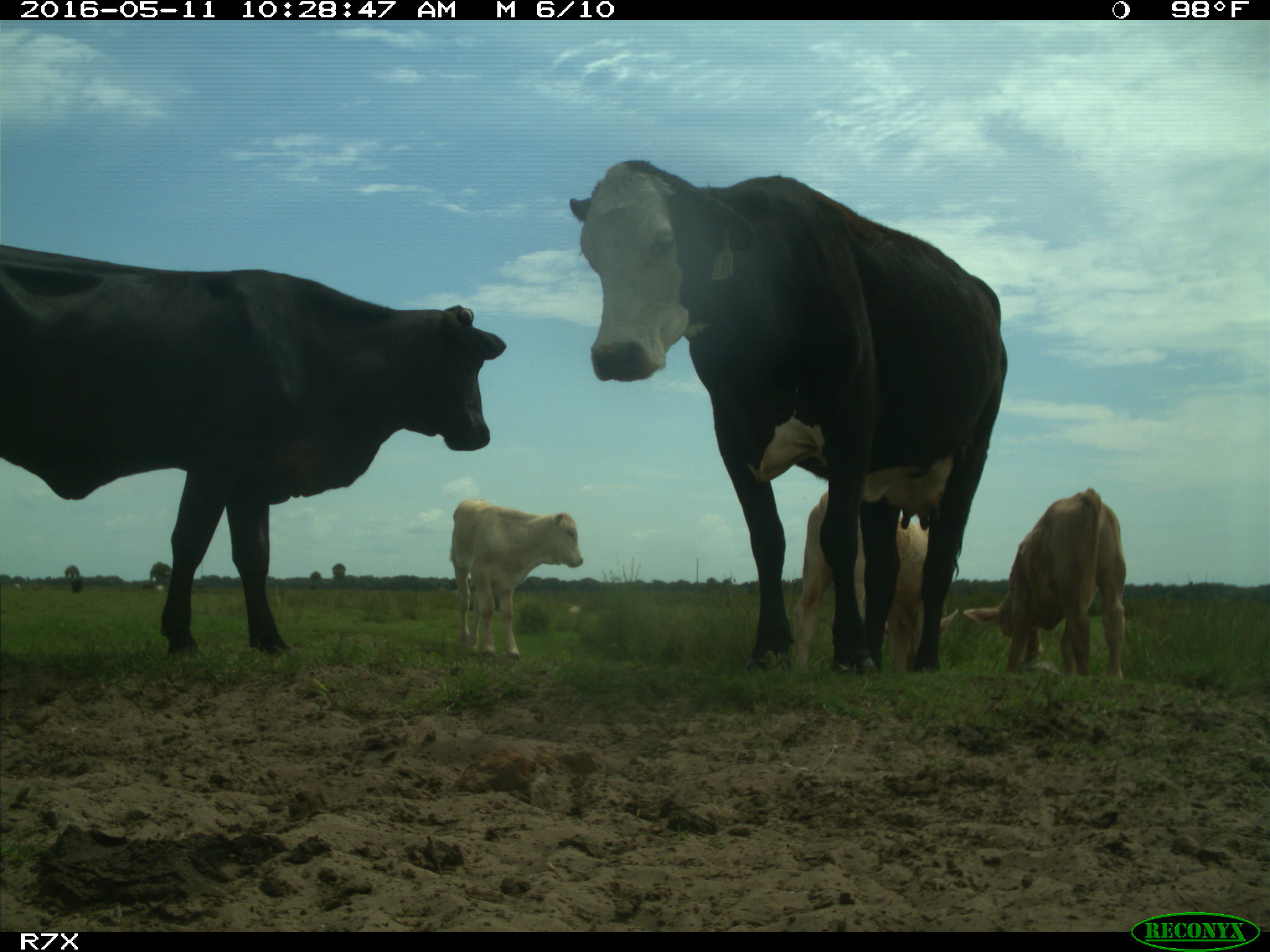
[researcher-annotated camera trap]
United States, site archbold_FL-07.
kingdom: Animalia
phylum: Chordata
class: Mammalia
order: Artiodactyla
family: Bovidae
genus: Bos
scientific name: Bos taurus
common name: domestic cow